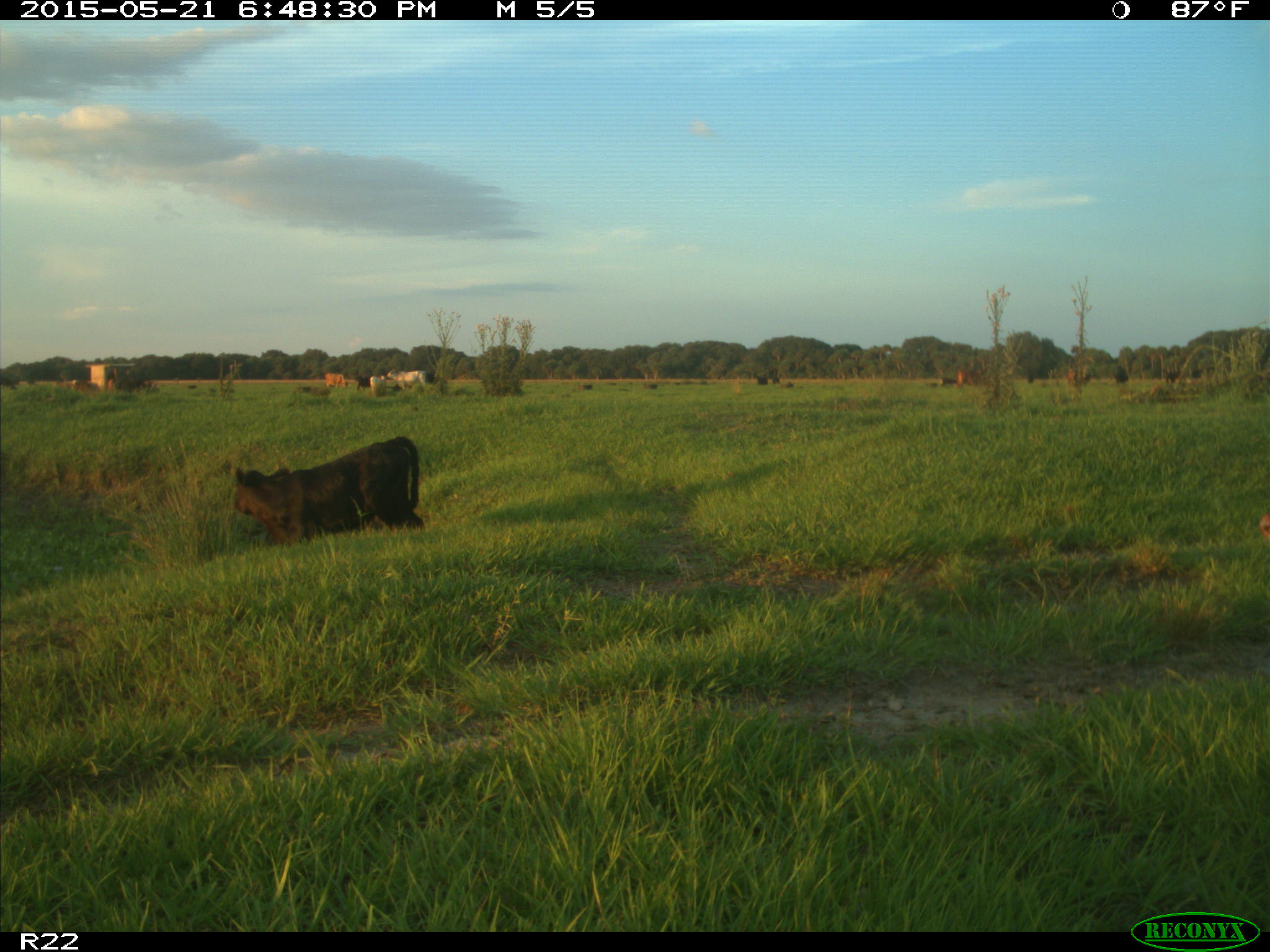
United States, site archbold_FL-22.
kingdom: Animalia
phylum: Chordata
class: Mammalia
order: Artiodactyla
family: Bovidae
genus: Bos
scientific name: Bos taurus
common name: domestic cow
Bos taurus (domestic cow).